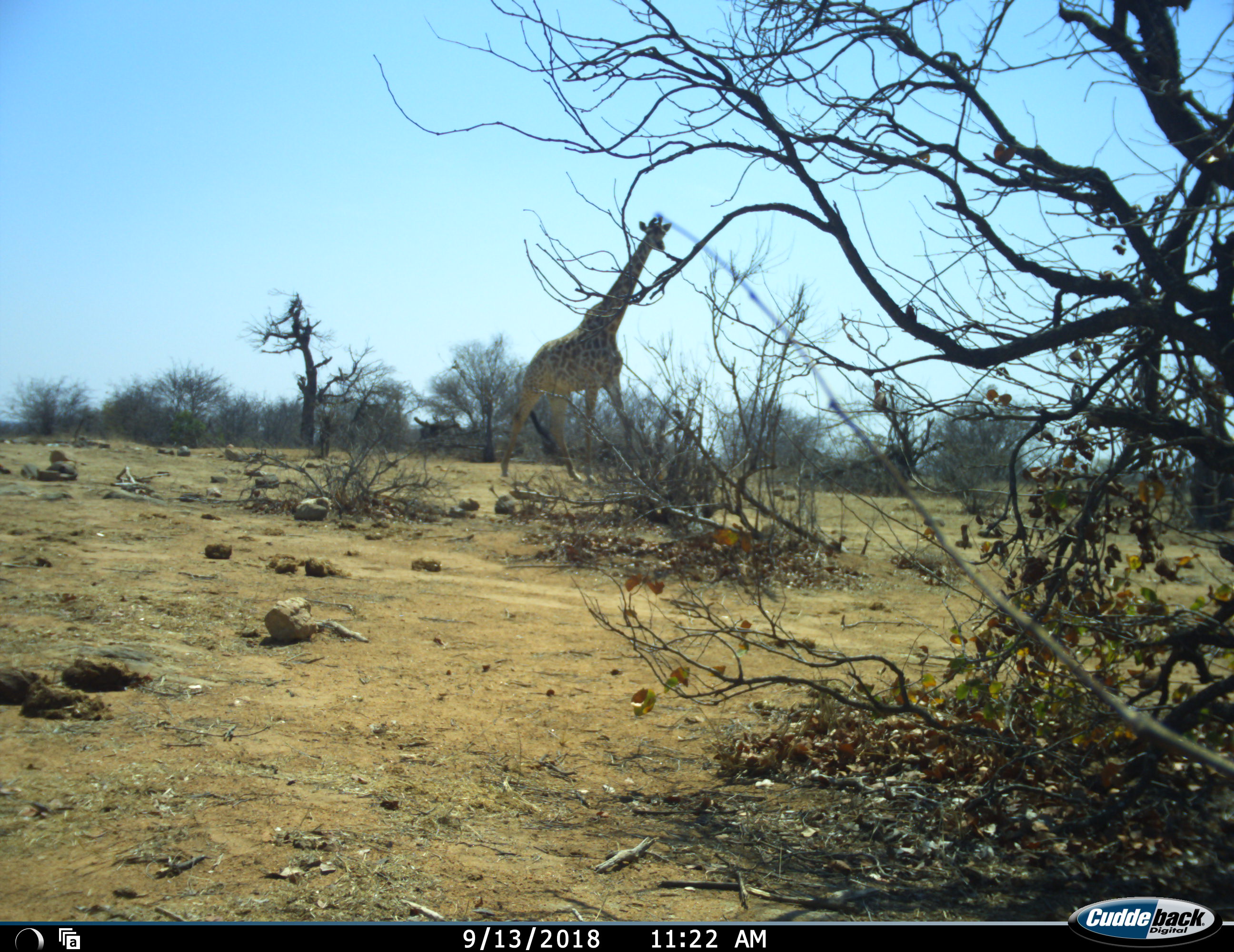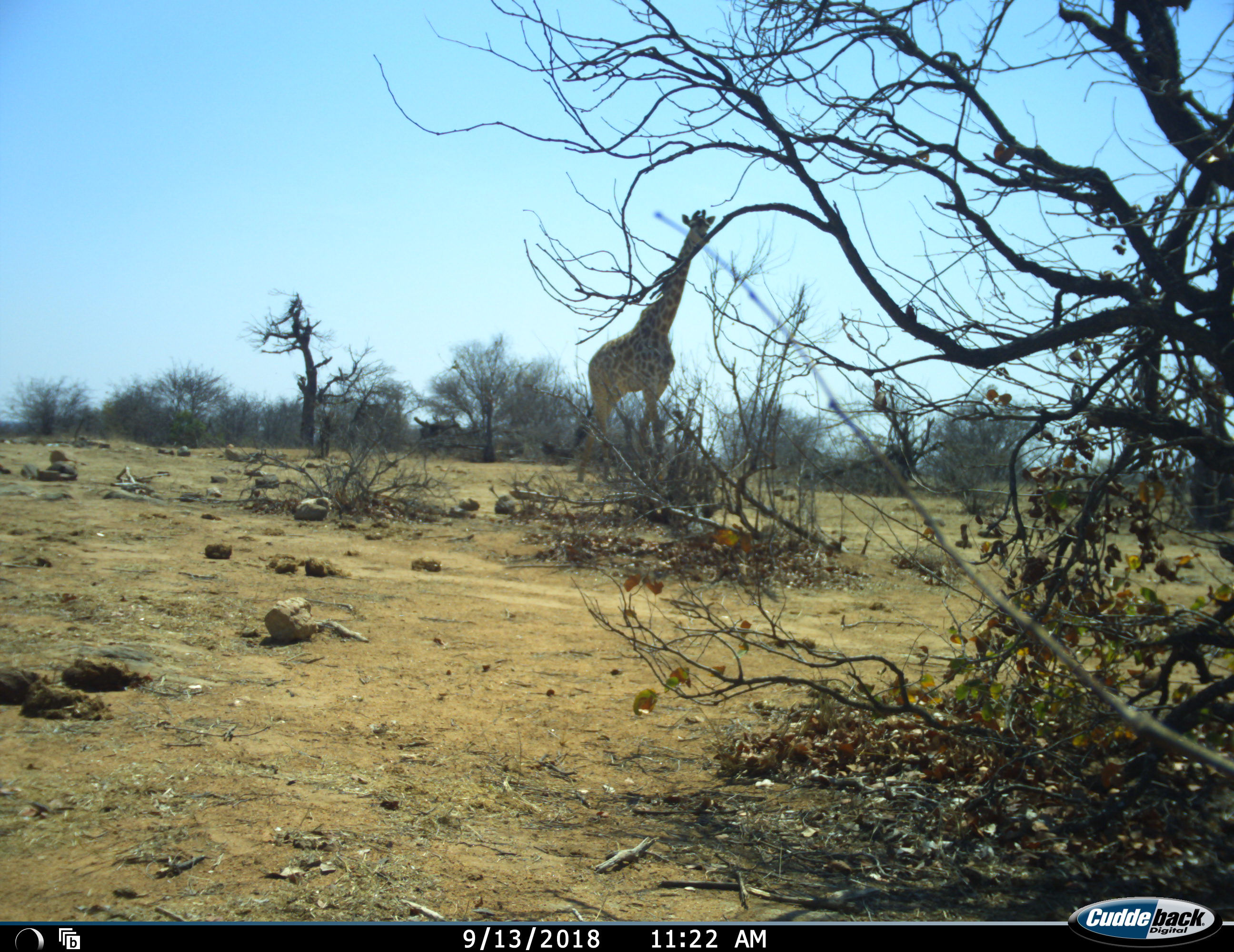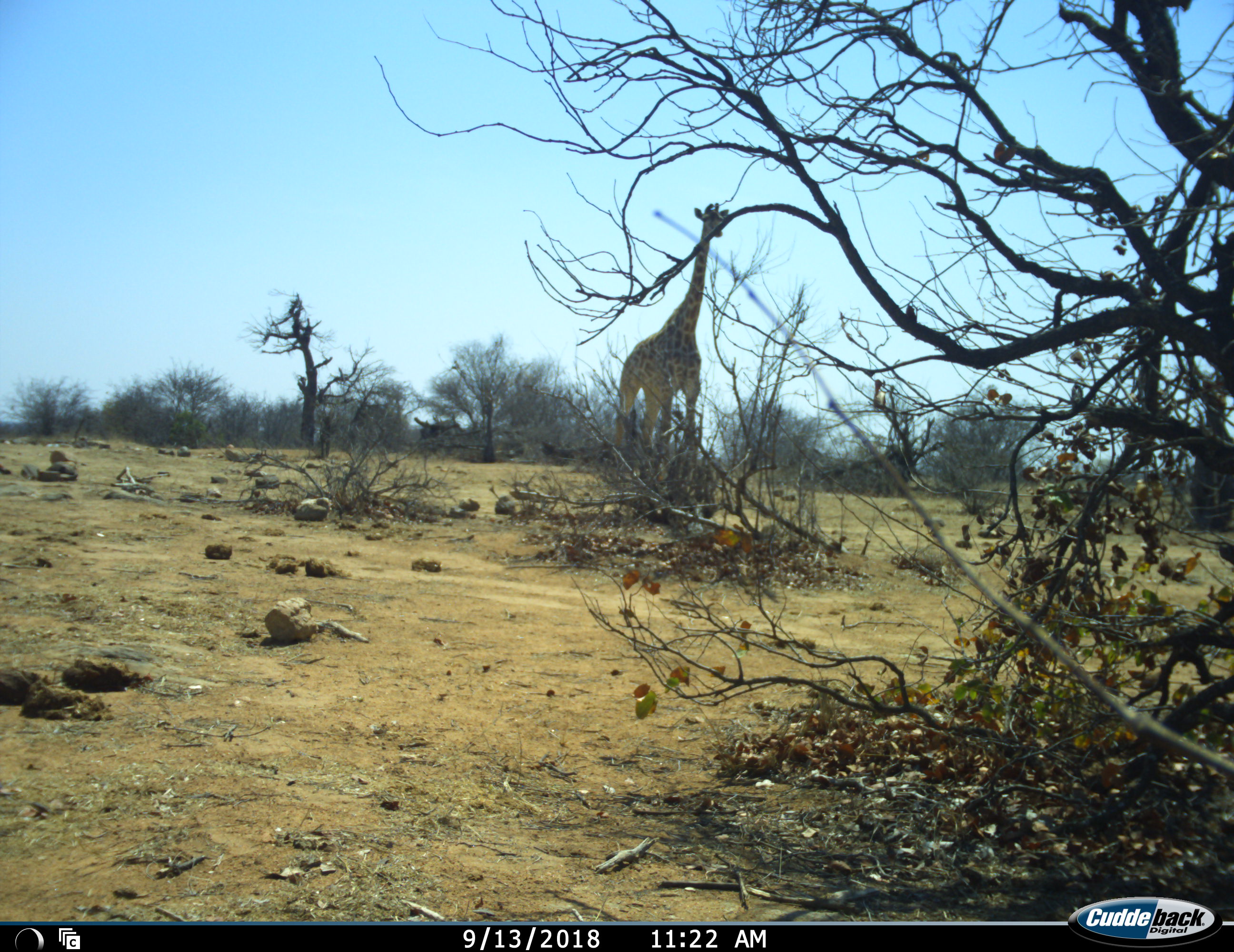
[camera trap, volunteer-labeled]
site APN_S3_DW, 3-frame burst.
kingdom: Animalia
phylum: Chordata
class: Mammalia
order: Artiodactyla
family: Giraffidae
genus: Giraffa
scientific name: Giraffa camelopardalis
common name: giraffe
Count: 1.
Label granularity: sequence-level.